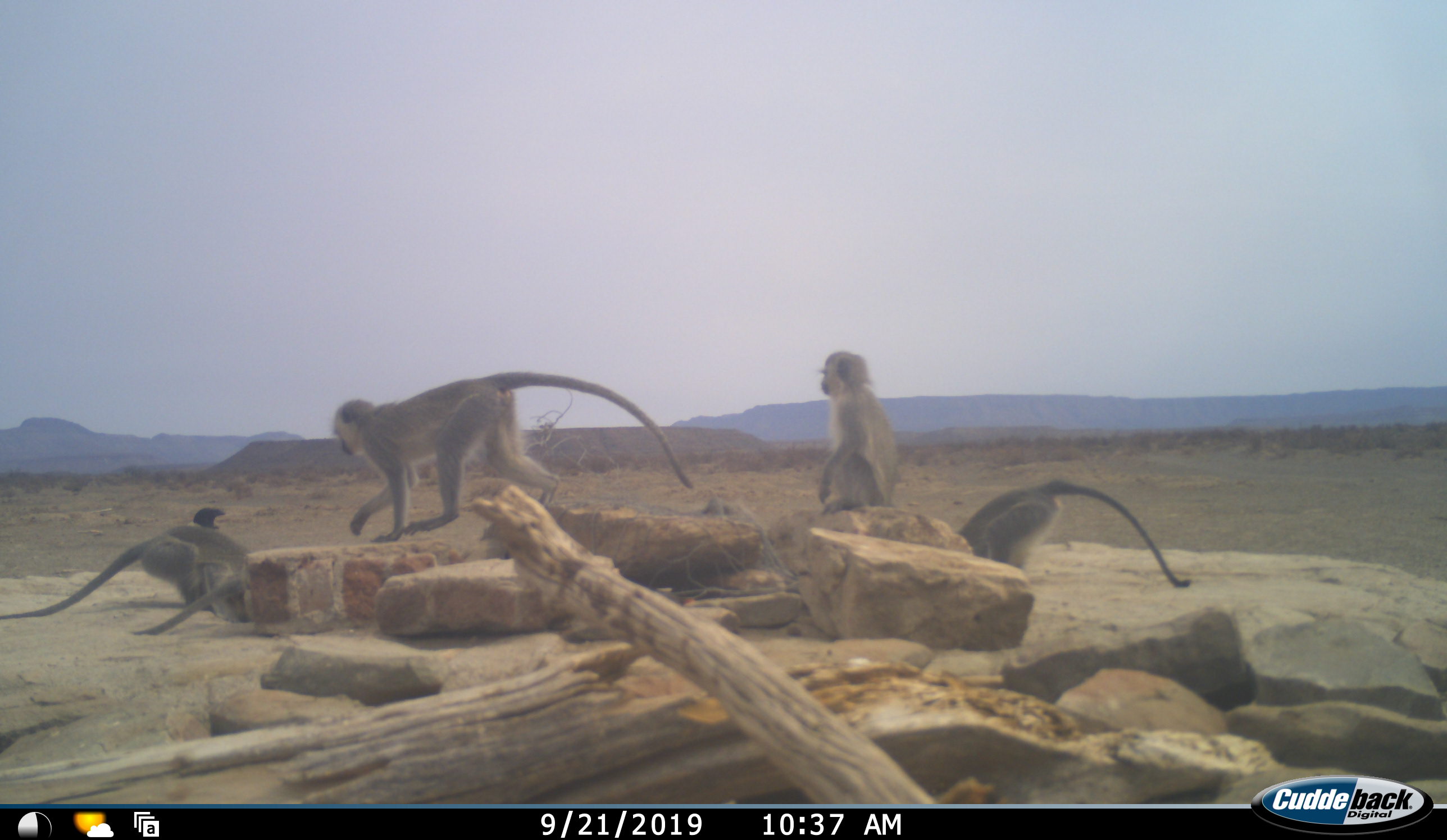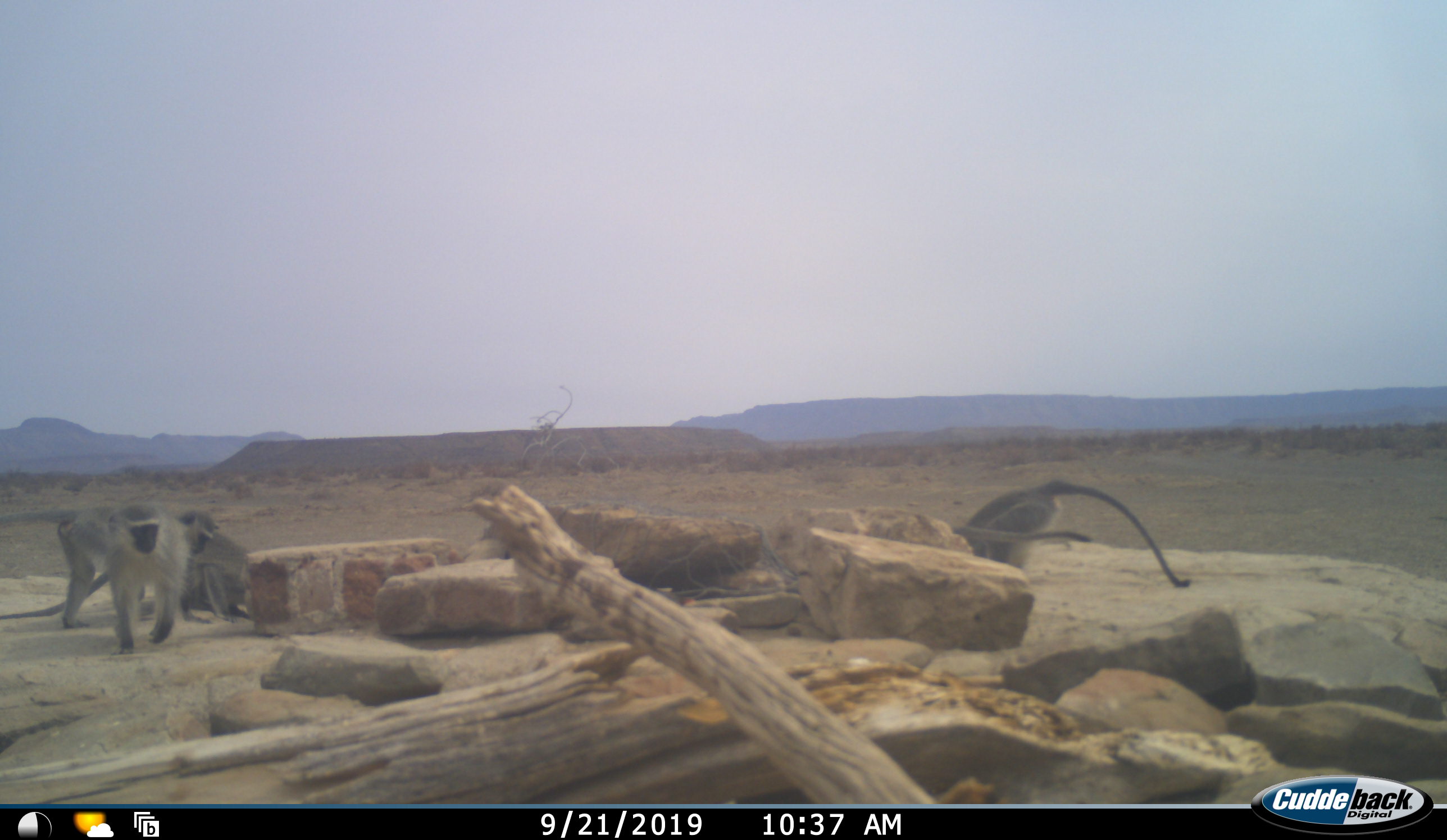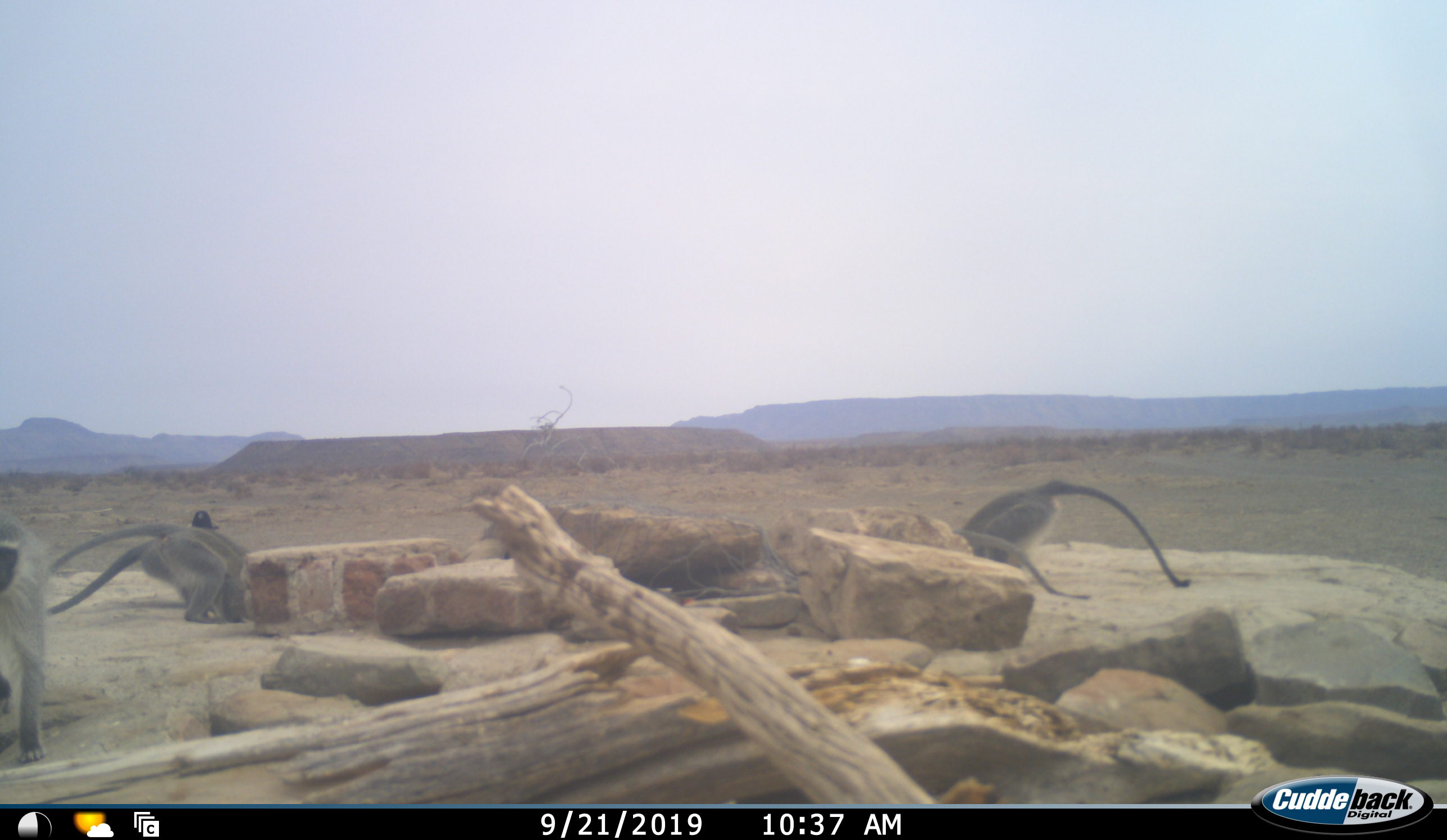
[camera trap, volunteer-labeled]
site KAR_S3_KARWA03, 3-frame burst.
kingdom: Animalia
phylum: Chordata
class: Mammalia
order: Primates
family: Cercopithecidae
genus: Chlorocebus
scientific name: Chlorocebus pygerythrus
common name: vervet monkey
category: monkeyvervet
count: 5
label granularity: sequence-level